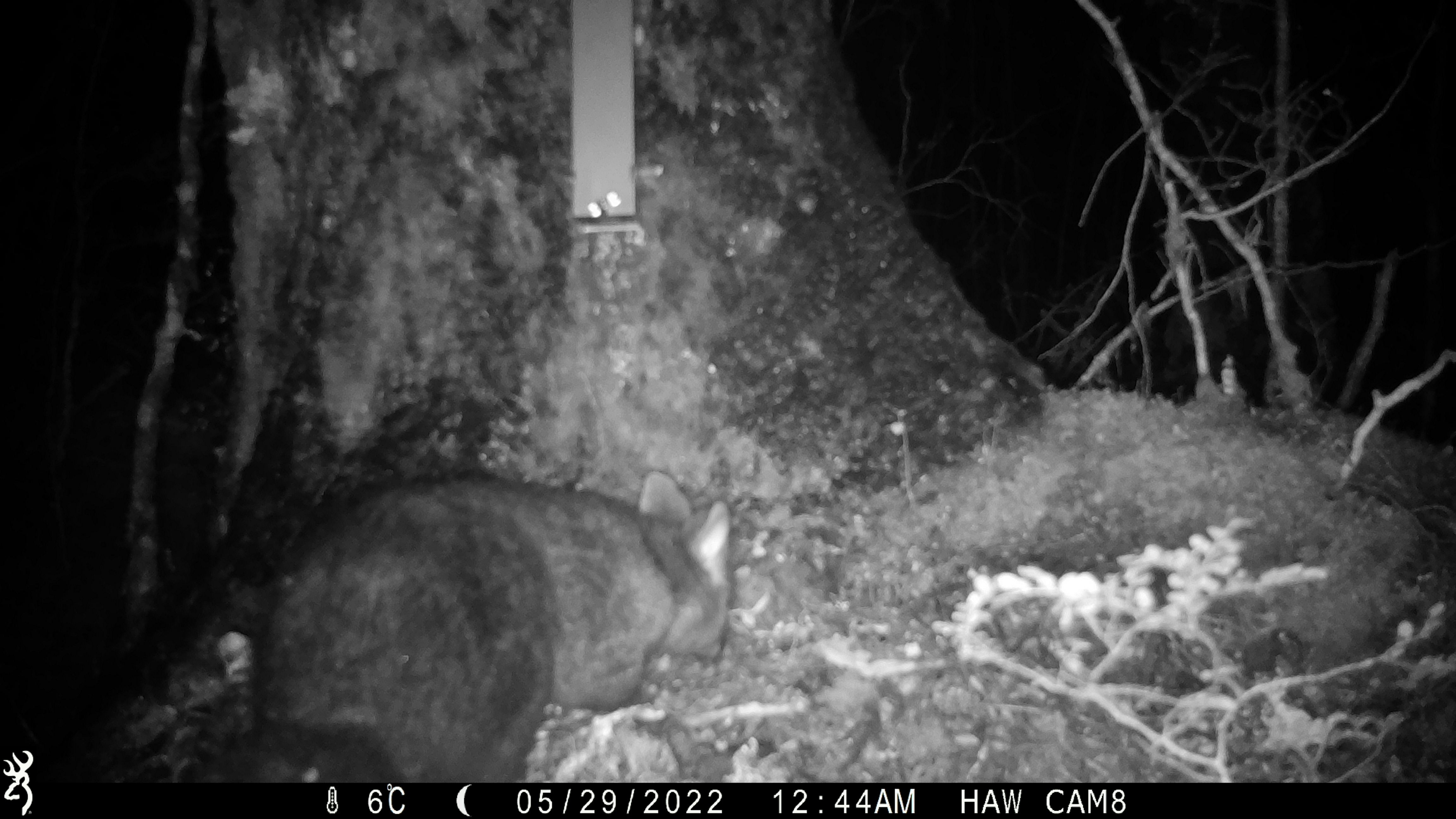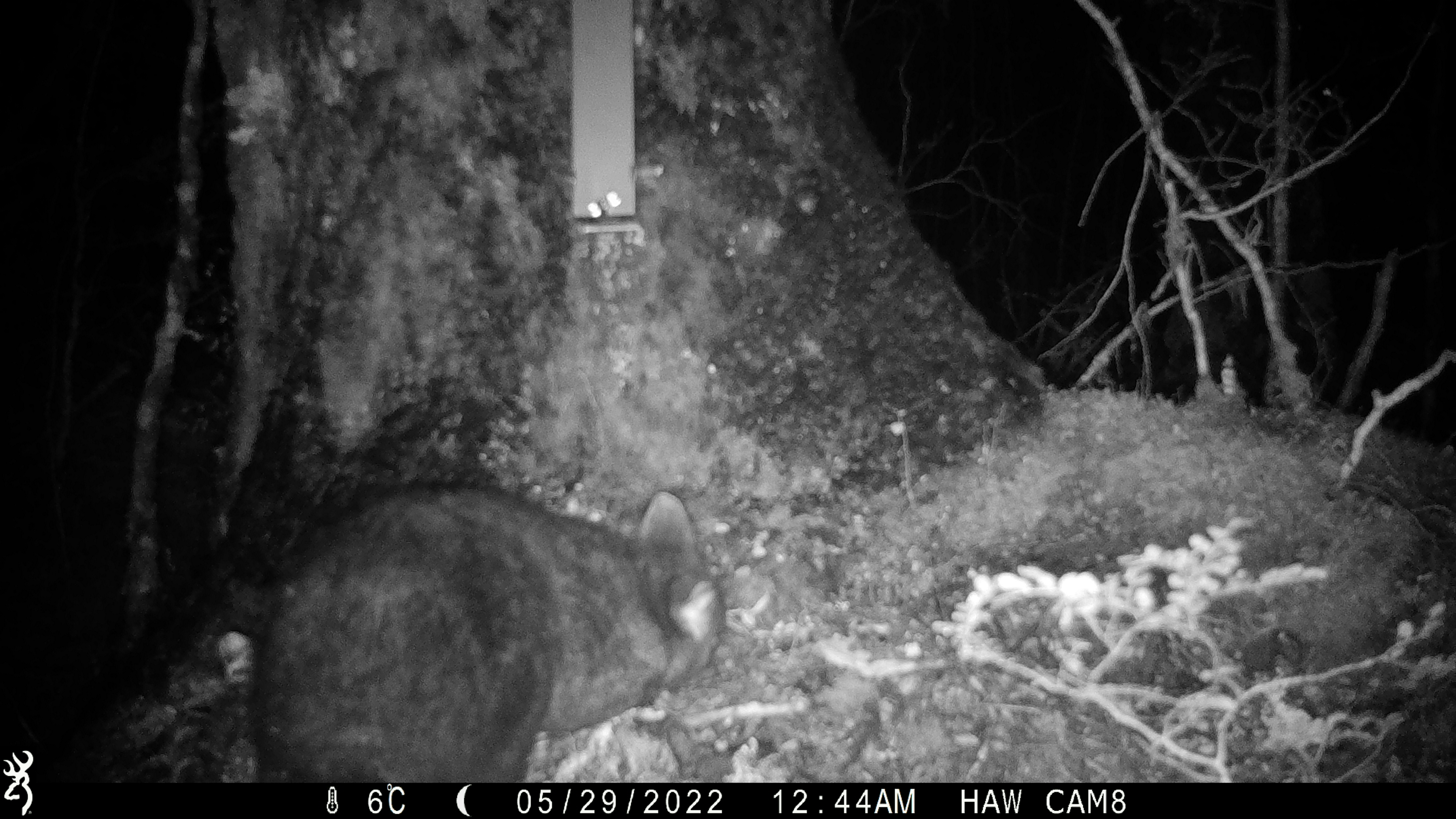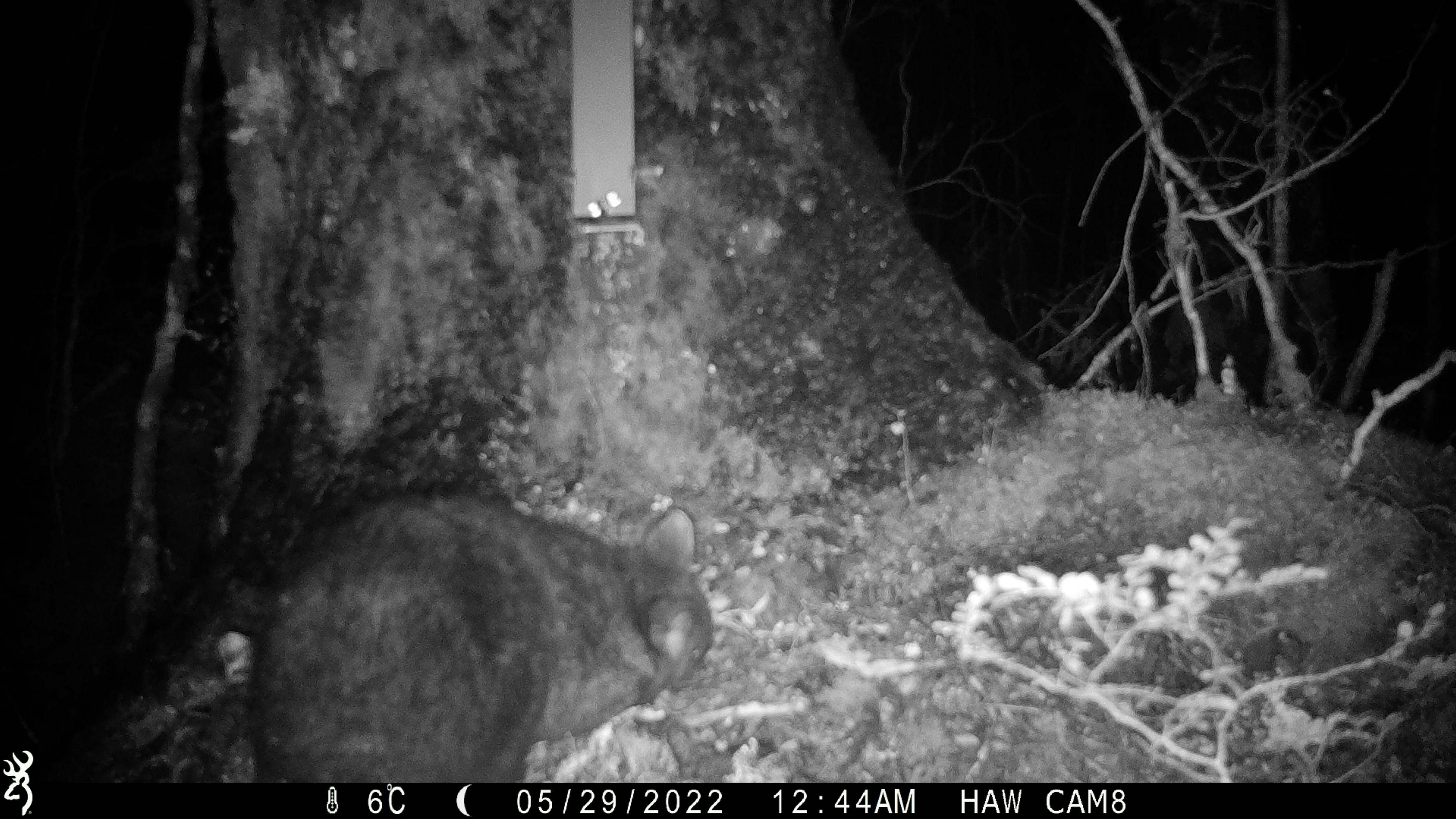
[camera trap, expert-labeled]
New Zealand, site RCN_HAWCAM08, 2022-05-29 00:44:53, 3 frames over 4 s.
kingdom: Animalia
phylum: Chordata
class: Mammalia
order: Diprotodontia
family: Phalangeridae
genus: Trichosurus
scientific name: Trichosurus vulpecula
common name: common brushtail possum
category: possum